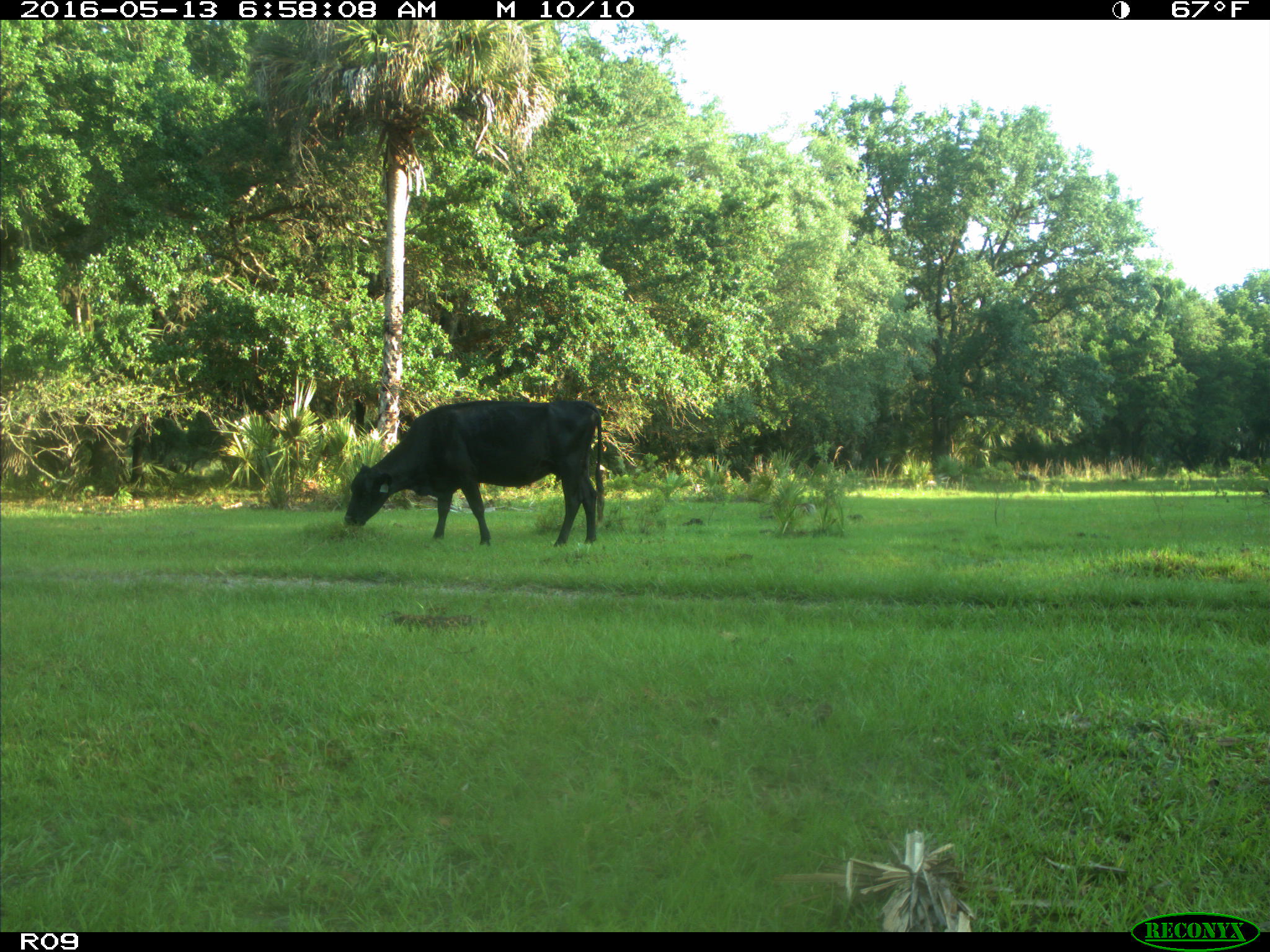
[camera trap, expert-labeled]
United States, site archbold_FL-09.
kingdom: Animalia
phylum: Chordata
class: Mammalia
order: Artiodactyla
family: Bovidae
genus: Bos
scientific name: Bos taurus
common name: domestic cow